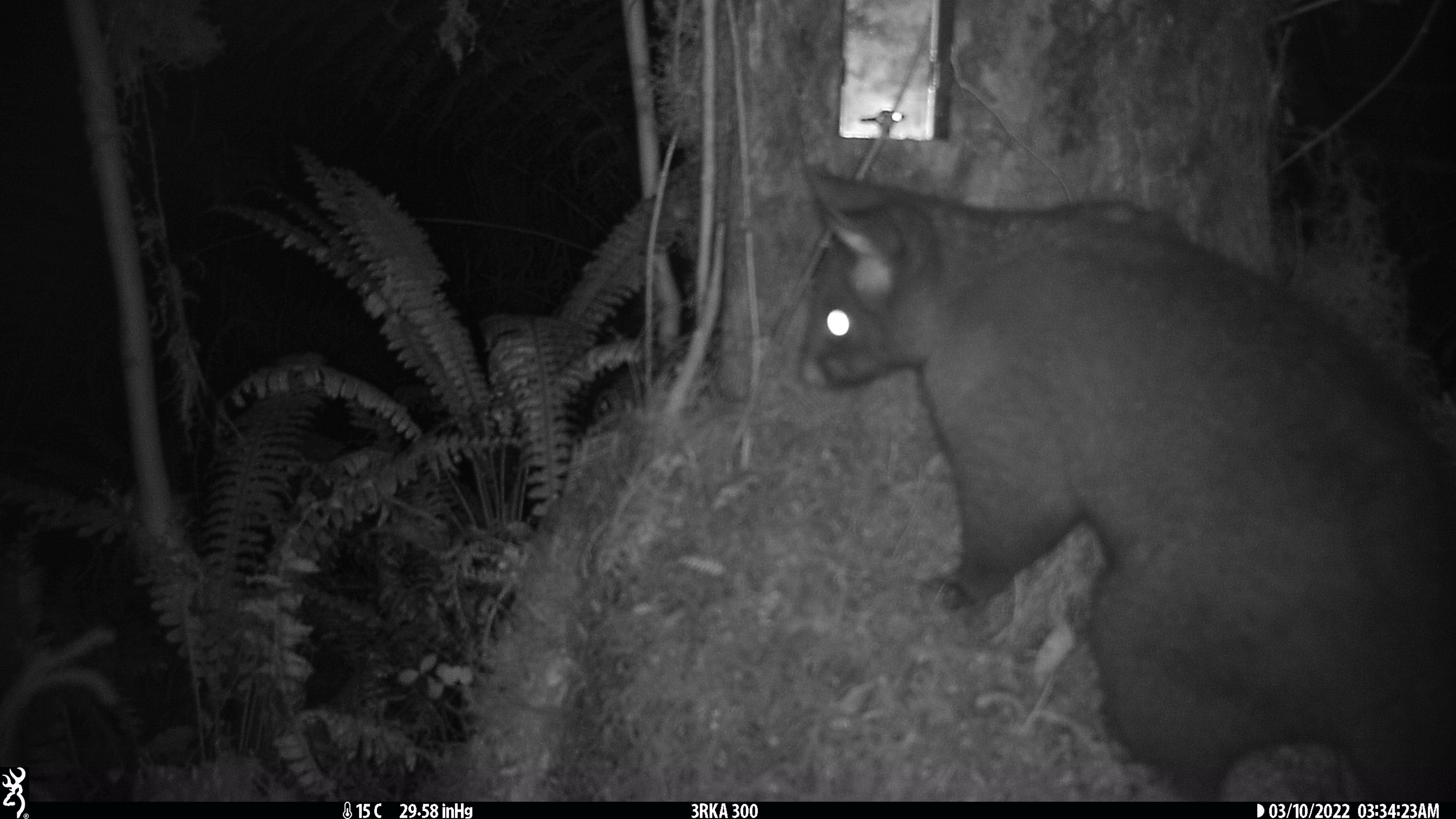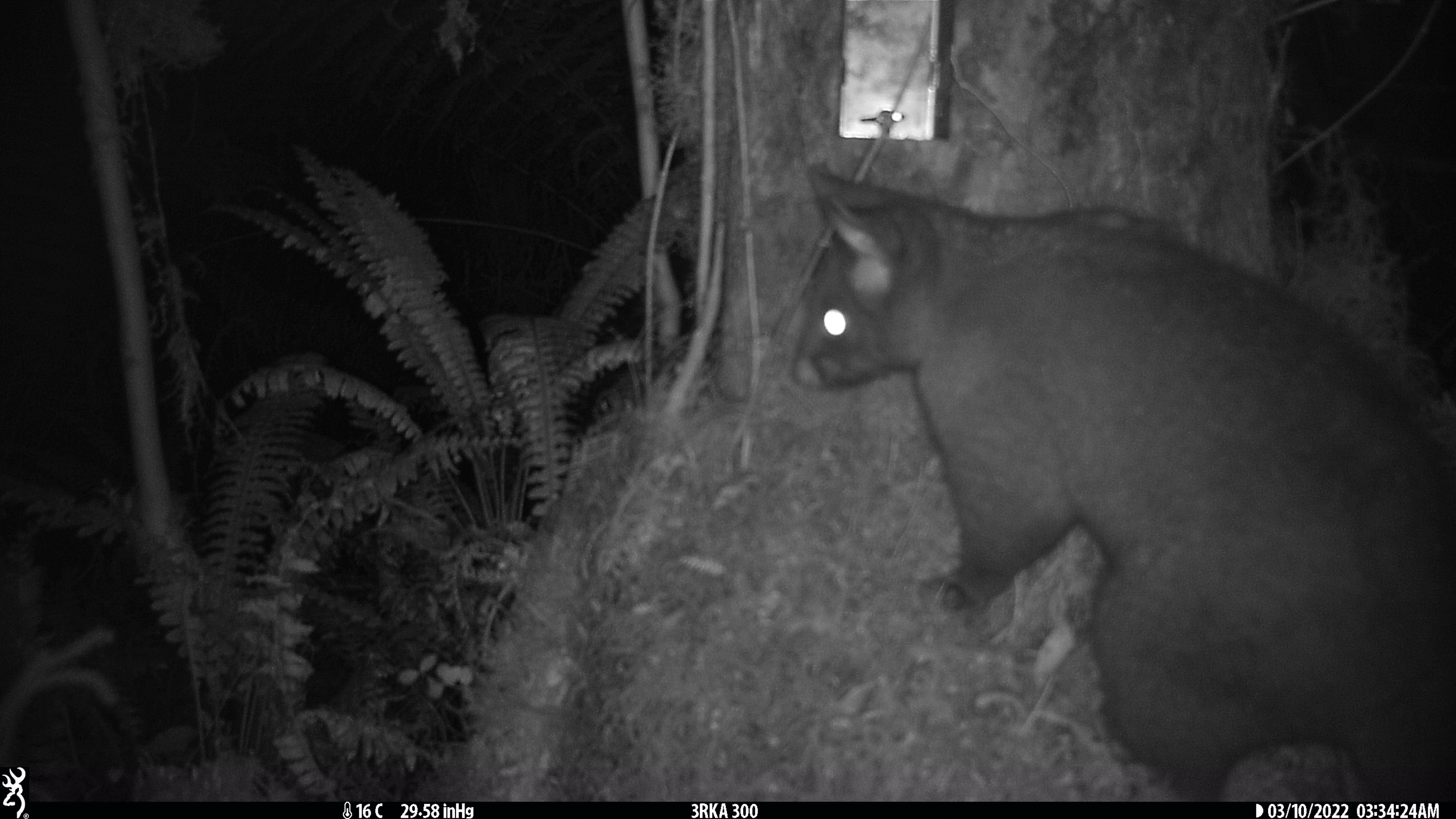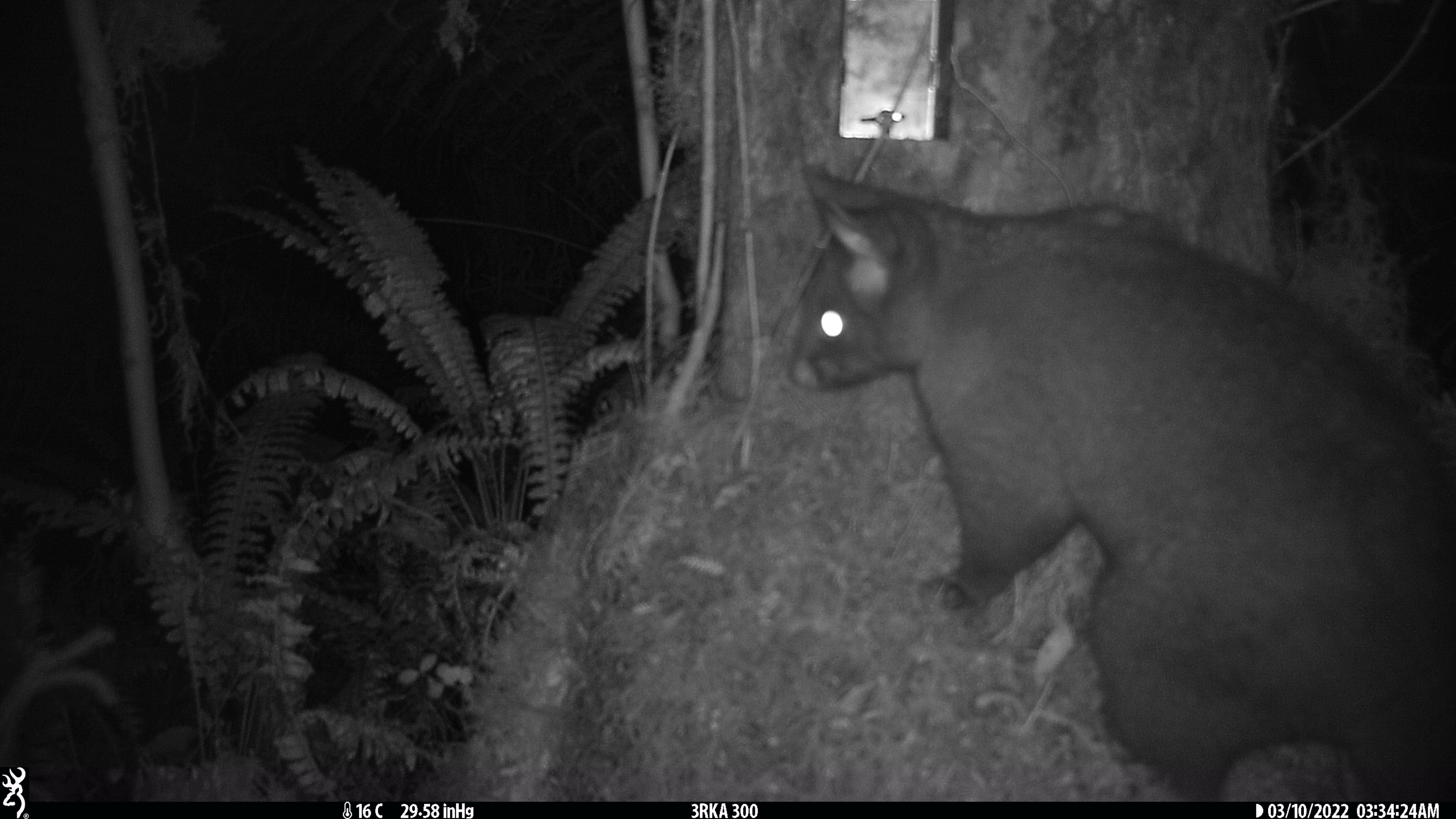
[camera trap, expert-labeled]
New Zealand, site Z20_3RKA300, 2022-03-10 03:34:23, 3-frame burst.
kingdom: Animalia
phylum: Chordata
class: Mammalia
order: Diprotodontia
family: Phalangeridae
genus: Trichosurus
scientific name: Trichosurus vulpecula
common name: common brushtail possum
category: possum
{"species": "possum (common brushtail possum) (Trichosurus vulpecula)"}